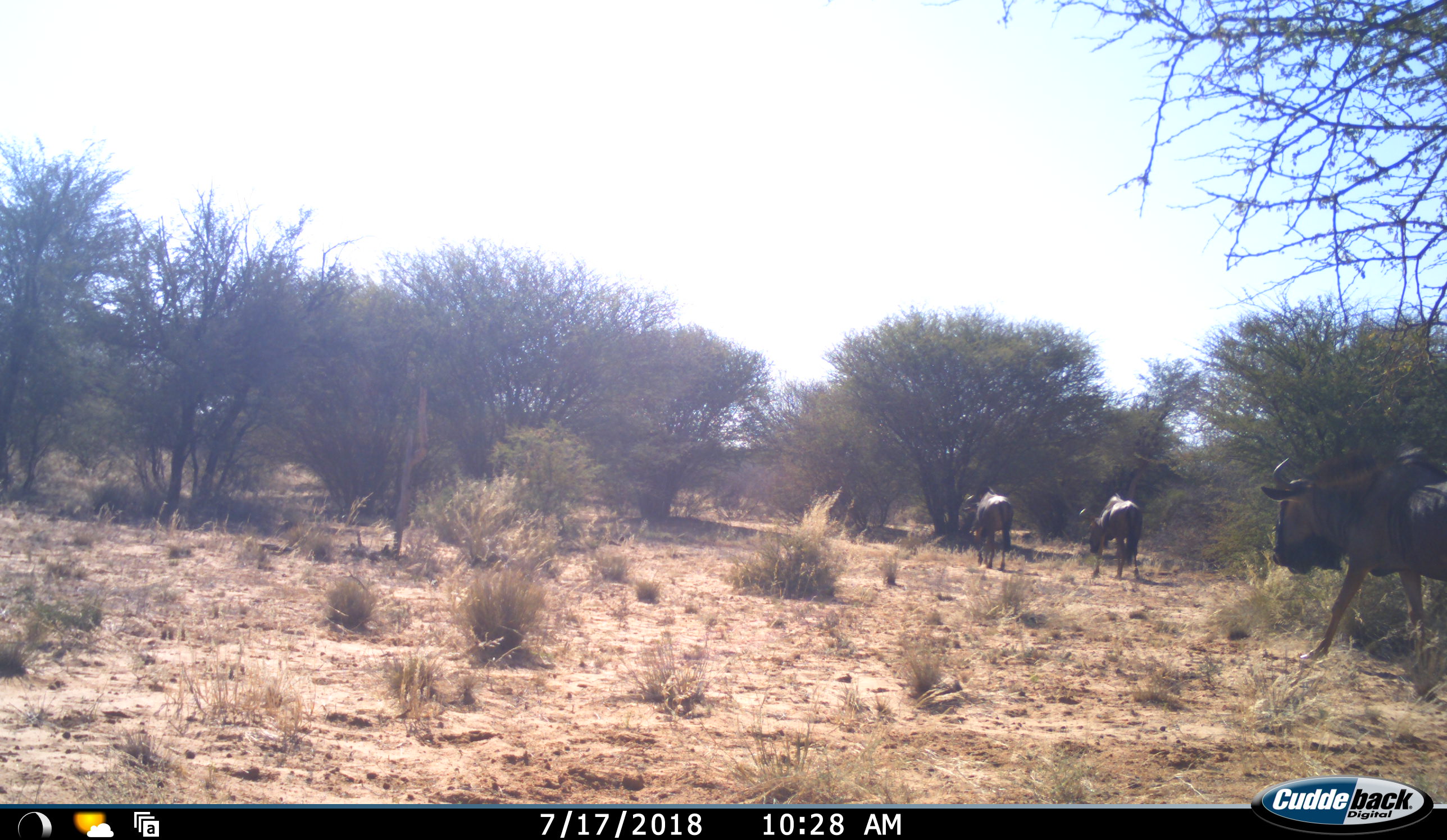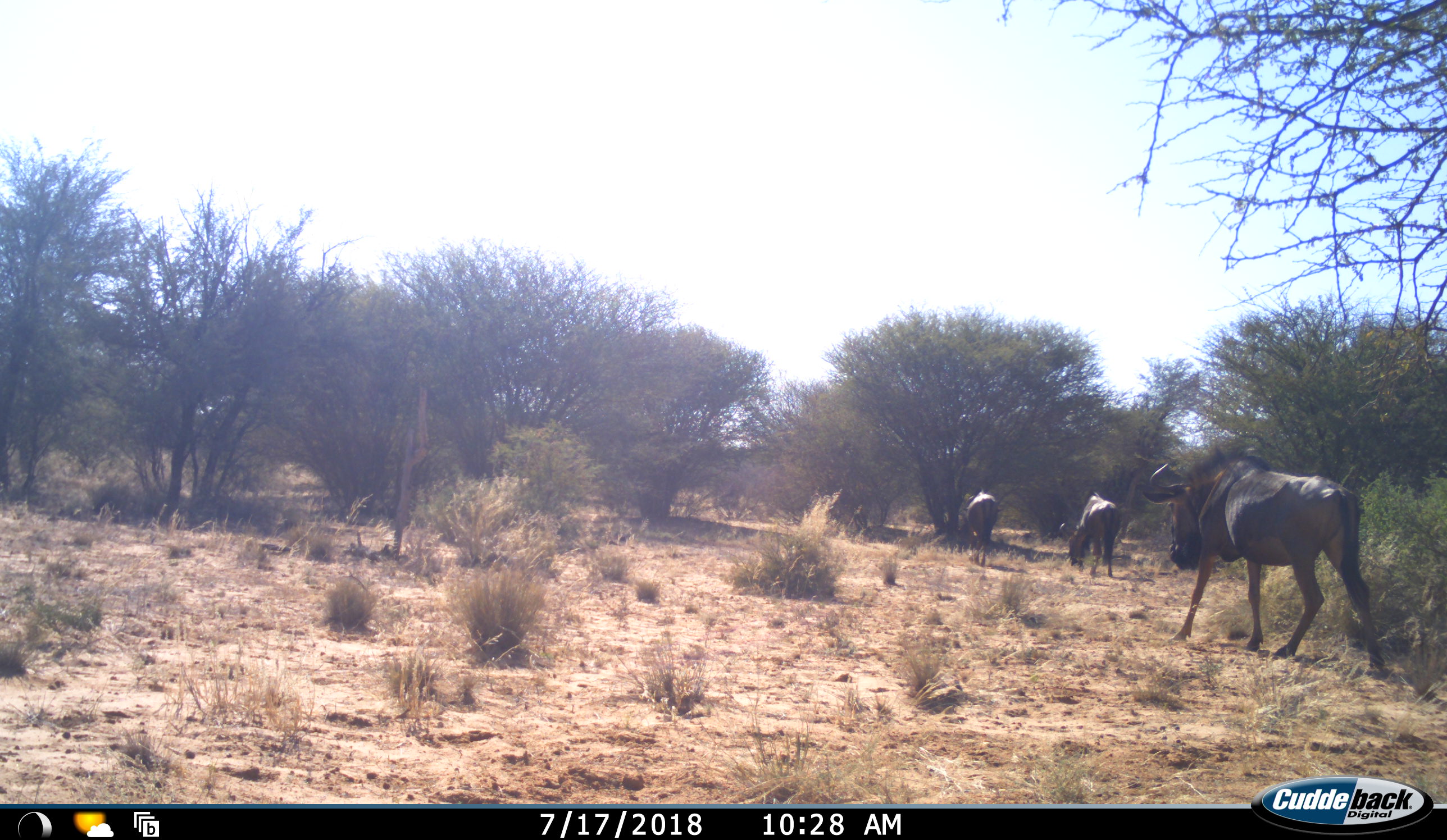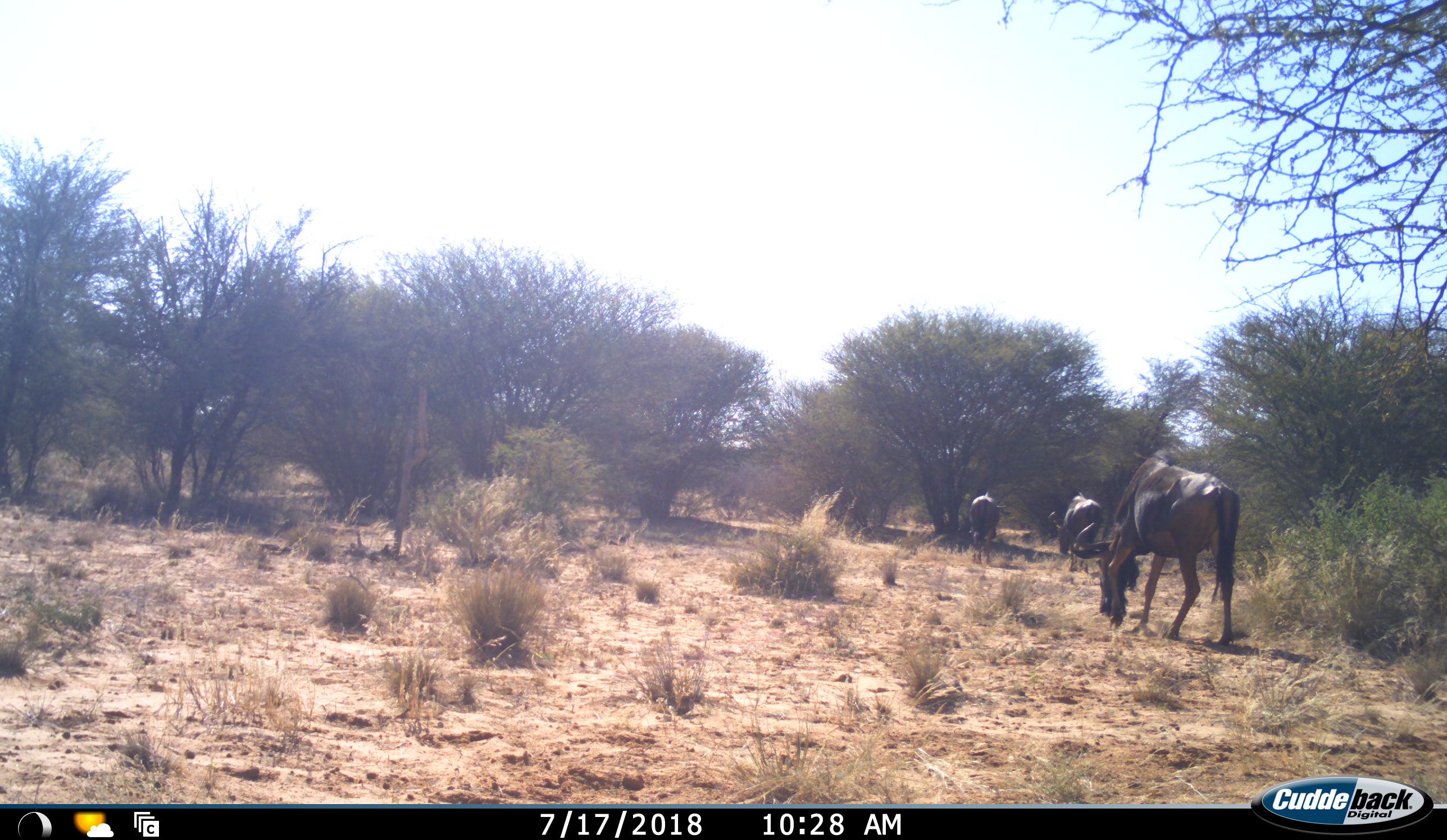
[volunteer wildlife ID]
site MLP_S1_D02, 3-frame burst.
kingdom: Animalia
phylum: Chordata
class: Mammalia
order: Artiodactyla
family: Bovidae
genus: Connochaetes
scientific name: Connochaetes taurinus taurinus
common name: blue wildebeest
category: wildebeestblue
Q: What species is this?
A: Wildebeestblue (blue wildebeest) (Connochaetes taurinus taurinus).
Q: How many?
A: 3.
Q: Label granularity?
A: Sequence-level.